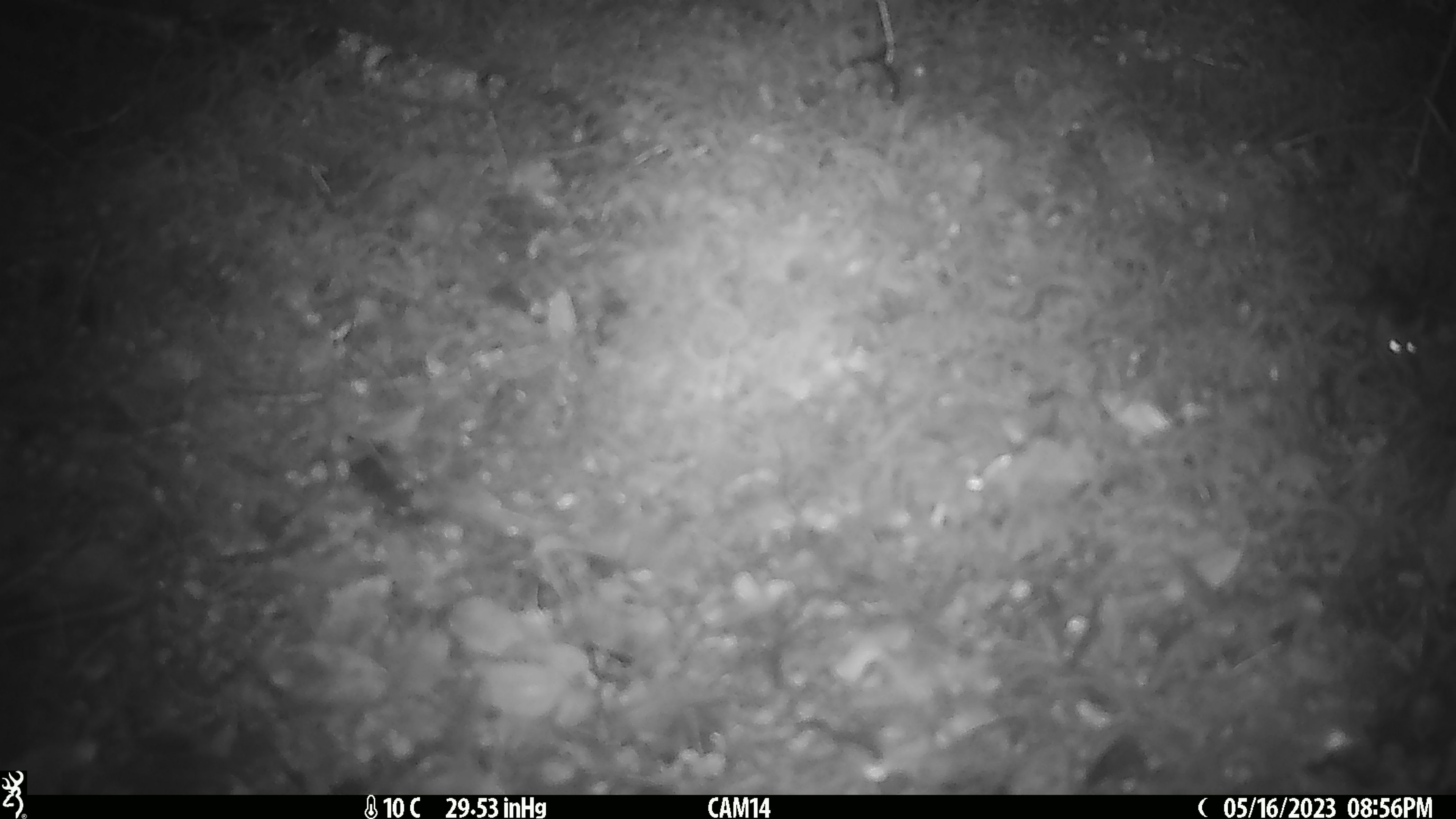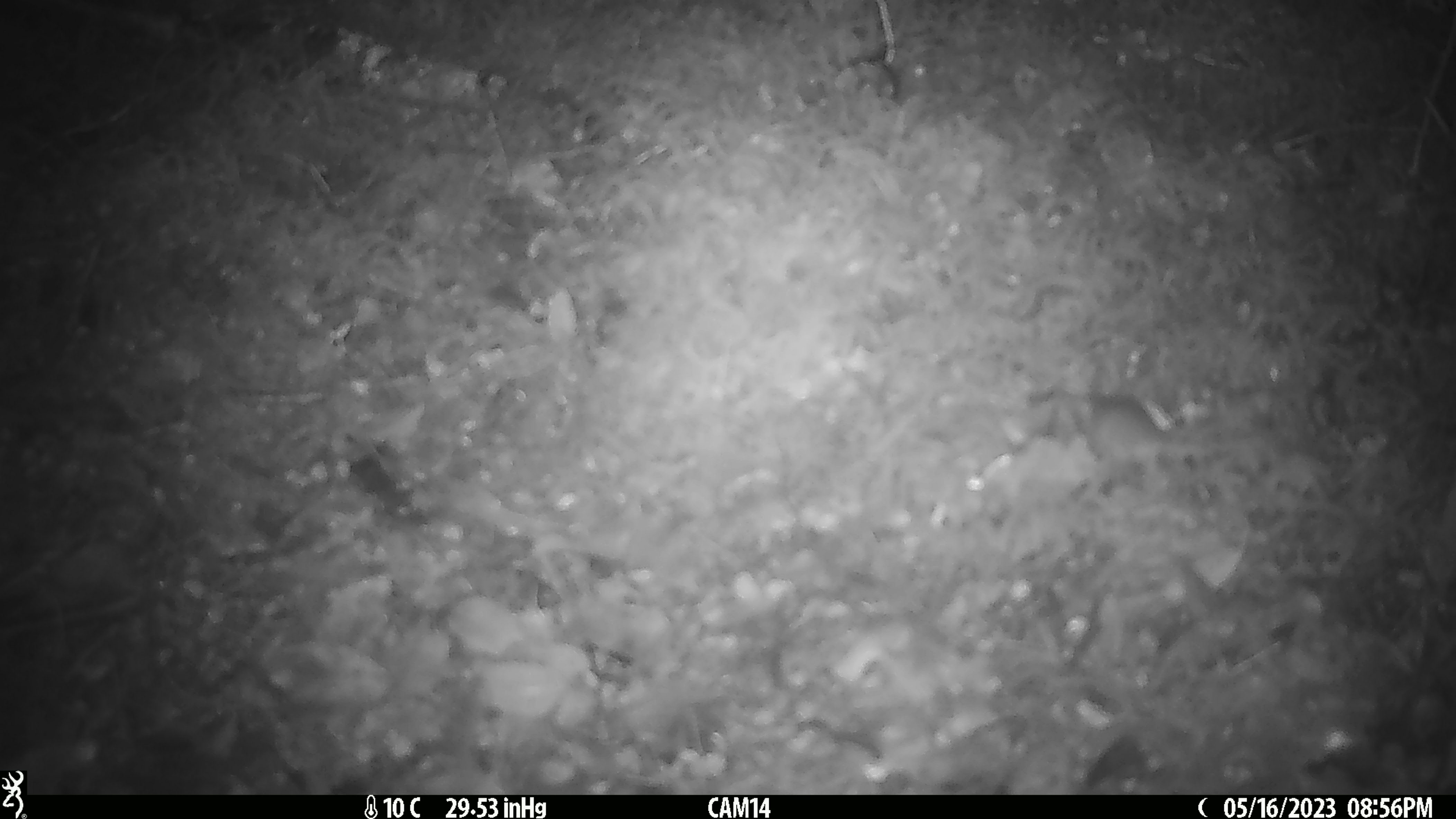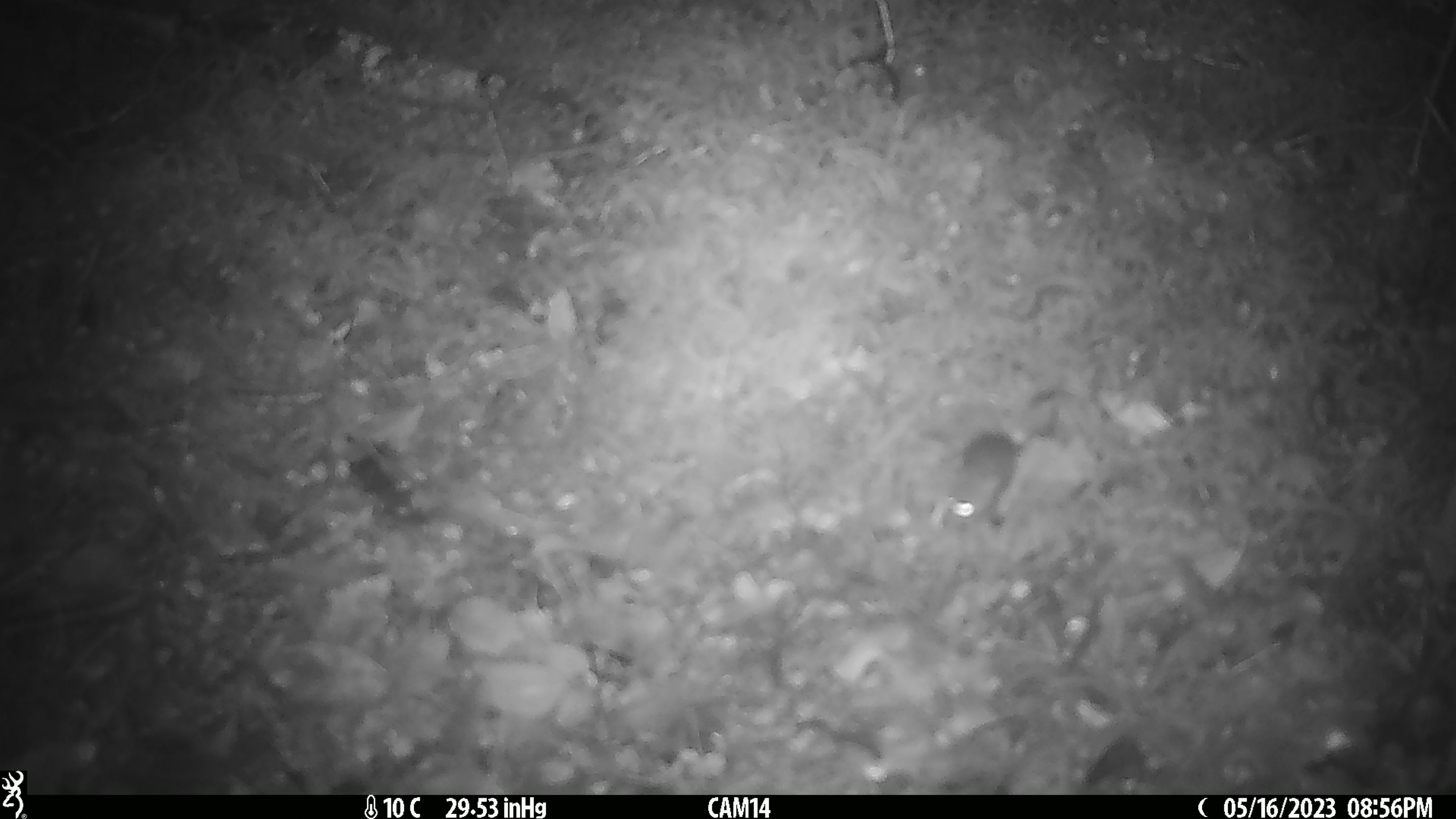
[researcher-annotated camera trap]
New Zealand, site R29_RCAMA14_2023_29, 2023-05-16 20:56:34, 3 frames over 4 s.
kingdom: Animalia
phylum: Chordata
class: Mammalia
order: Rodentia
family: Muridae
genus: Mus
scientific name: Mus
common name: mouse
Mouse (Mus).